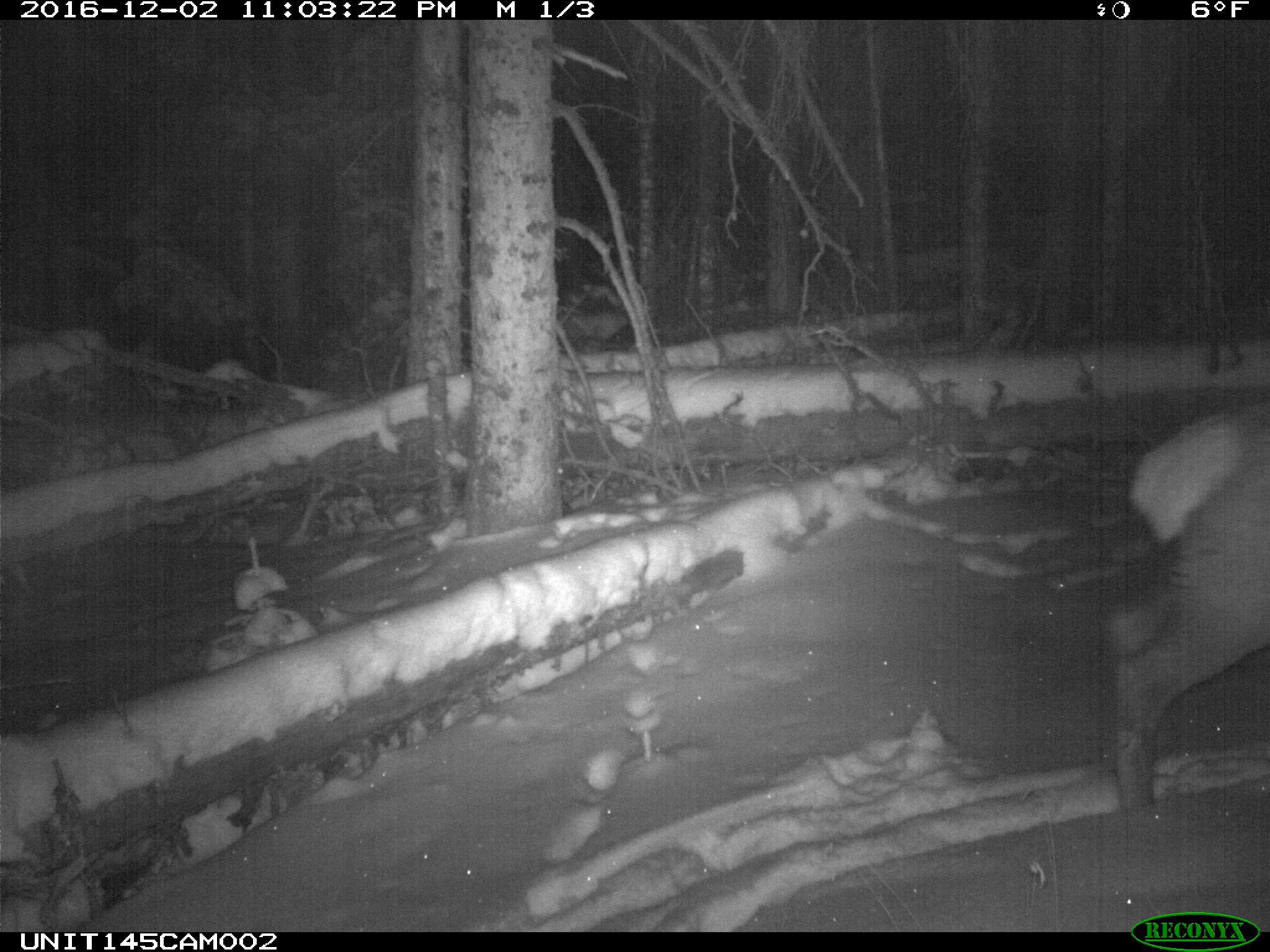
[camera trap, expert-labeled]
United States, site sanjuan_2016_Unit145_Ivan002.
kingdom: Animalia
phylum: Chordata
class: Mammalia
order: Artiodactyla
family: Cervidae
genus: Cervus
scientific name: Cervus elaphus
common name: red deer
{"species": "Cervus elaphus (red deer)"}